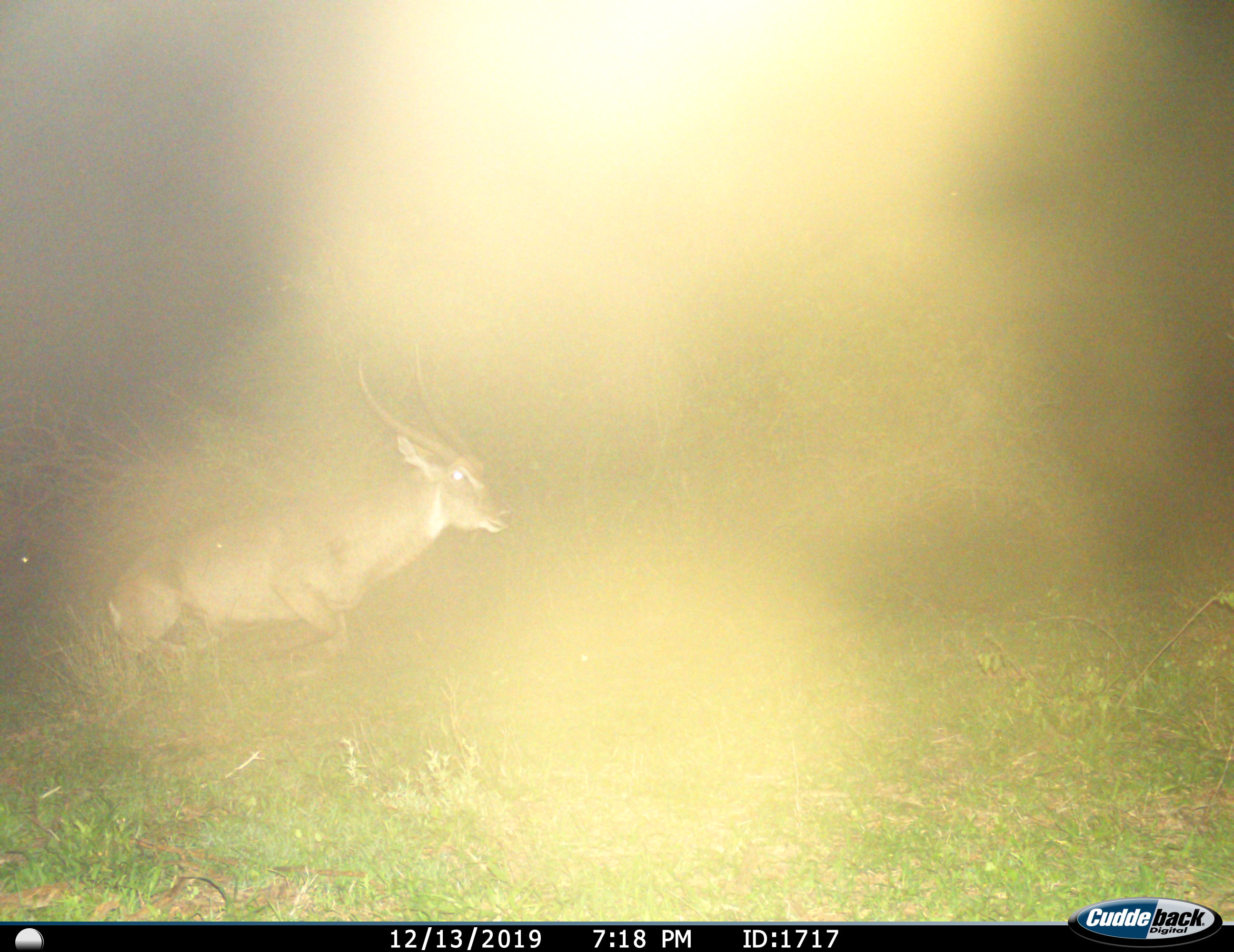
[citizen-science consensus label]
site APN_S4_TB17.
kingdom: Animalia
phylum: Chordata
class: Mammalia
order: Artiodactyla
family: Bovidae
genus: Kobus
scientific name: Kobus ellipsiprymnus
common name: waterbuck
Waterbuck (Kobus ellipsiprymnus), count 1. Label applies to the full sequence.